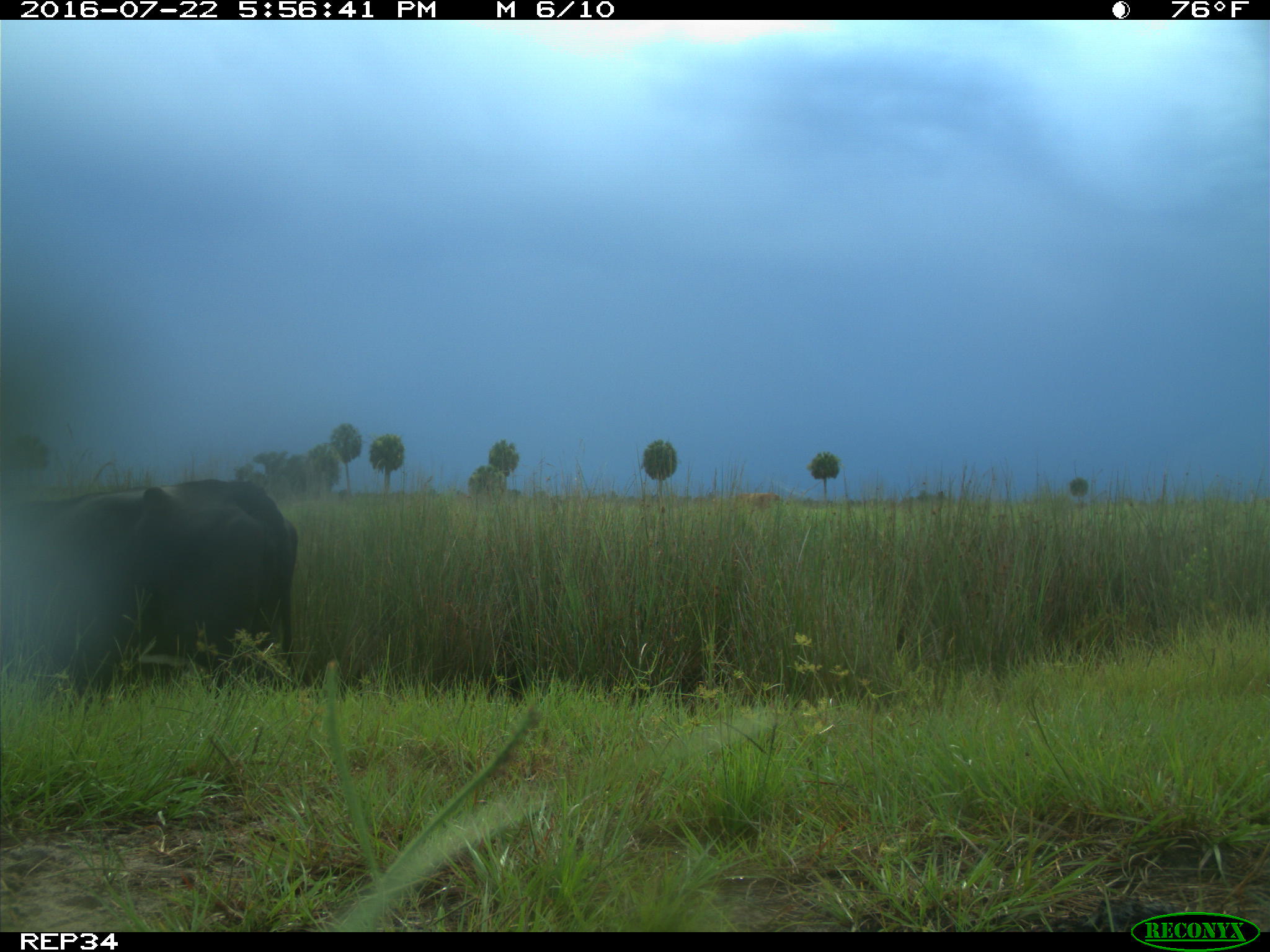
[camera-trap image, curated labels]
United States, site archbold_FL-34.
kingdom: Animalia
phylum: Chordata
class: Mammalia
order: Artiodactyla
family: Bovidae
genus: Bos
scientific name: Bos taurus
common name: domestic cow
Bos taurus (domestic cow).